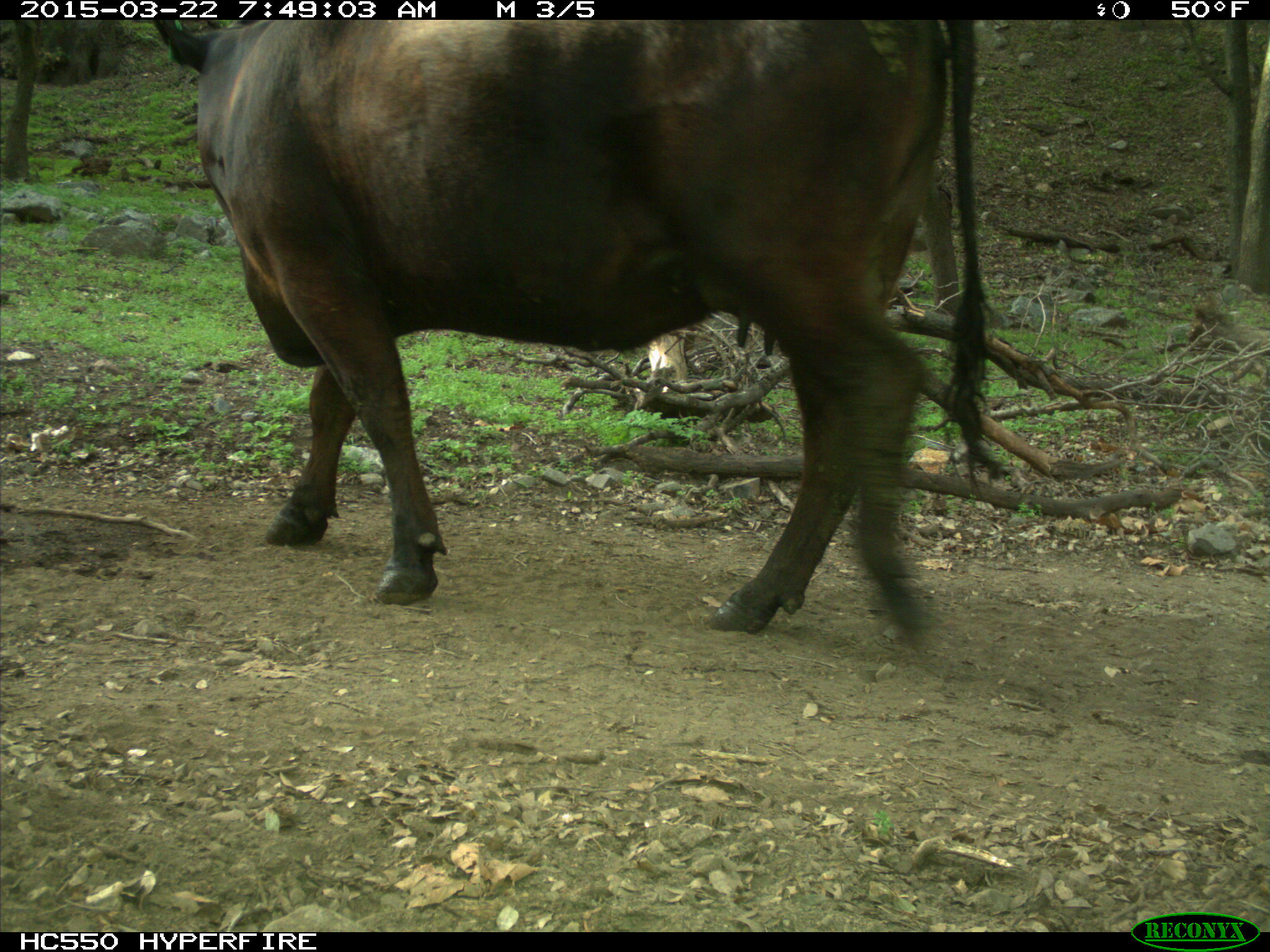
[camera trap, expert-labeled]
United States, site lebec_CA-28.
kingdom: Animalia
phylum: Chordata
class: Mammalia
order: Artiodactyla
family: Bovidae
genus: Bos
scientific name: Bos taurus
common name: domestic cow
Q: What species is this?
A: Bos taurus (domestic cow).